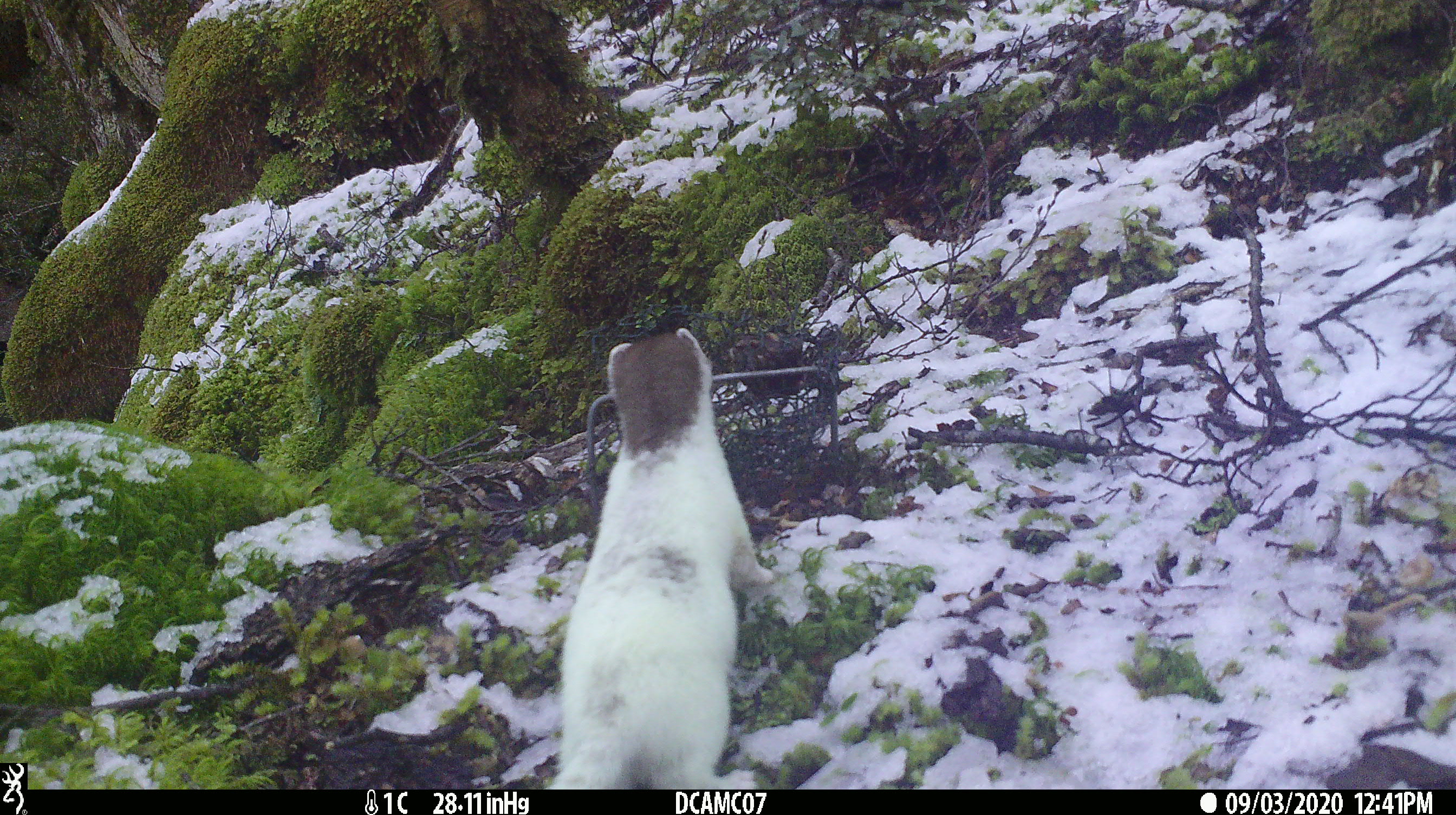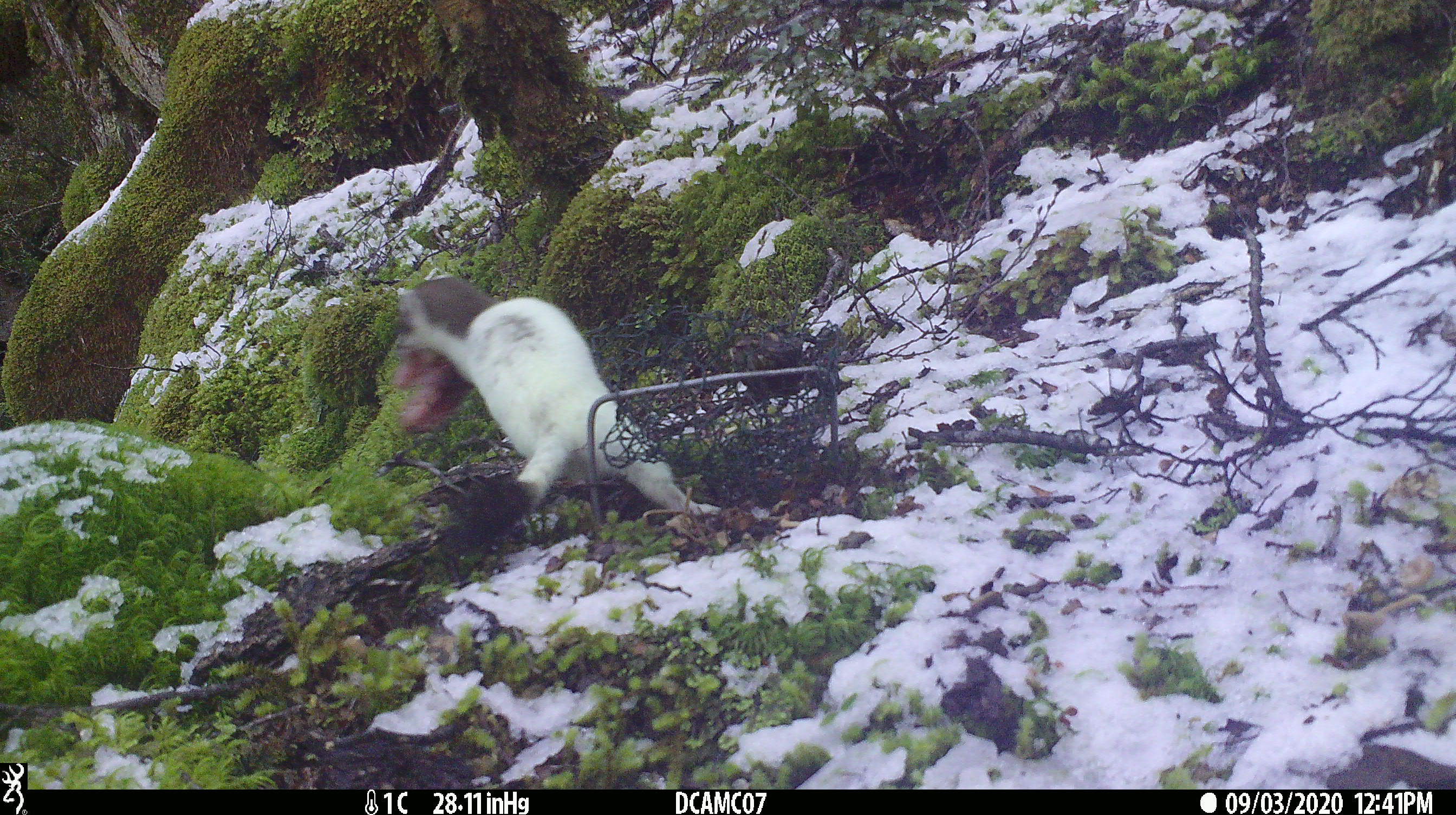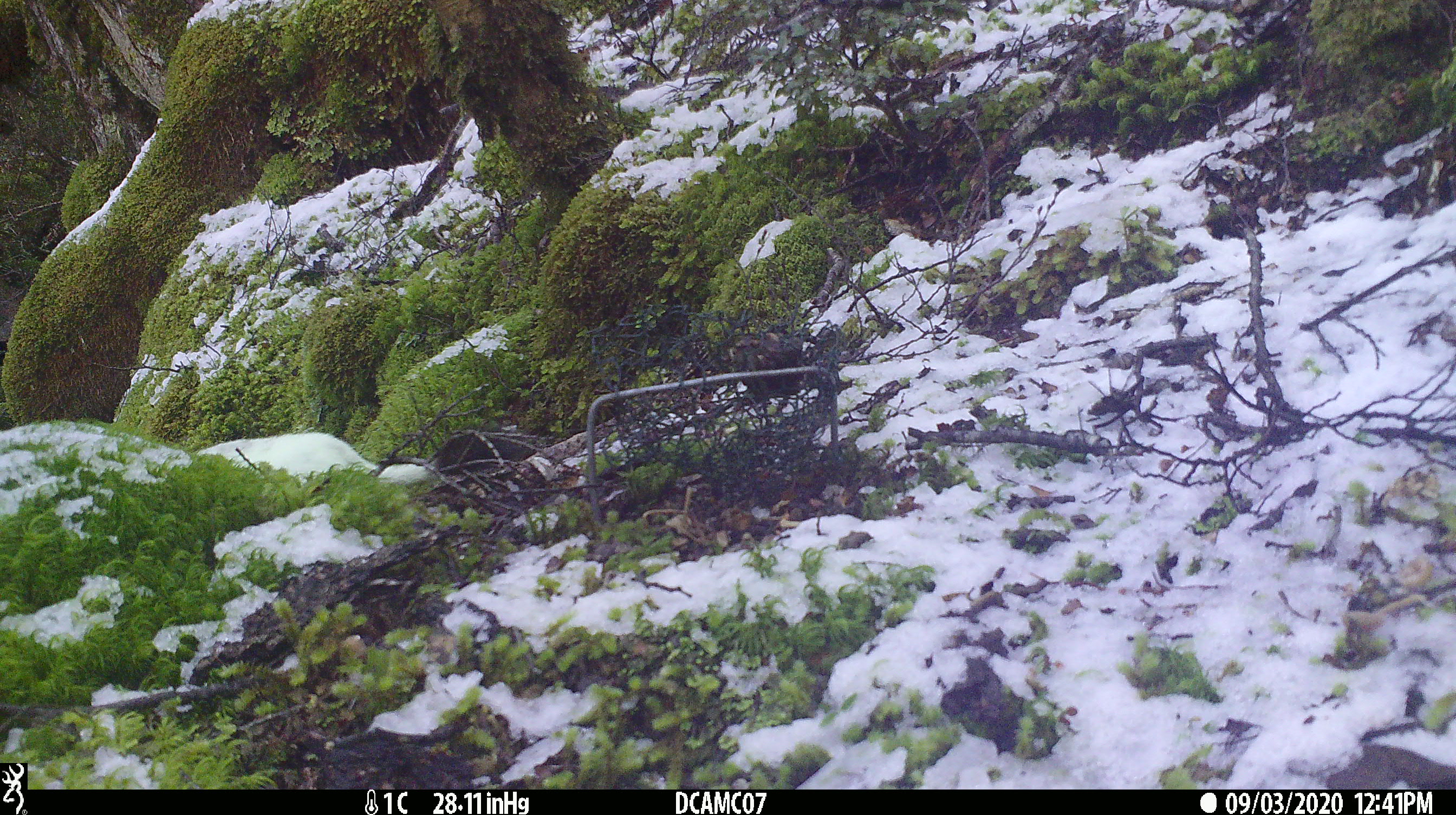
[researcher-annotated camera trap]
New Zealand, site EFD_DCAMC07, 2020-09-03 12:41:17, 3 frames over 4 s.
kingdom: Animalia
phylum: Chordata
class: Mammalia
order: Carnivora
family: Mustelidae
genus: Mustela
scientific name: Mustela erminea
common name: stoat